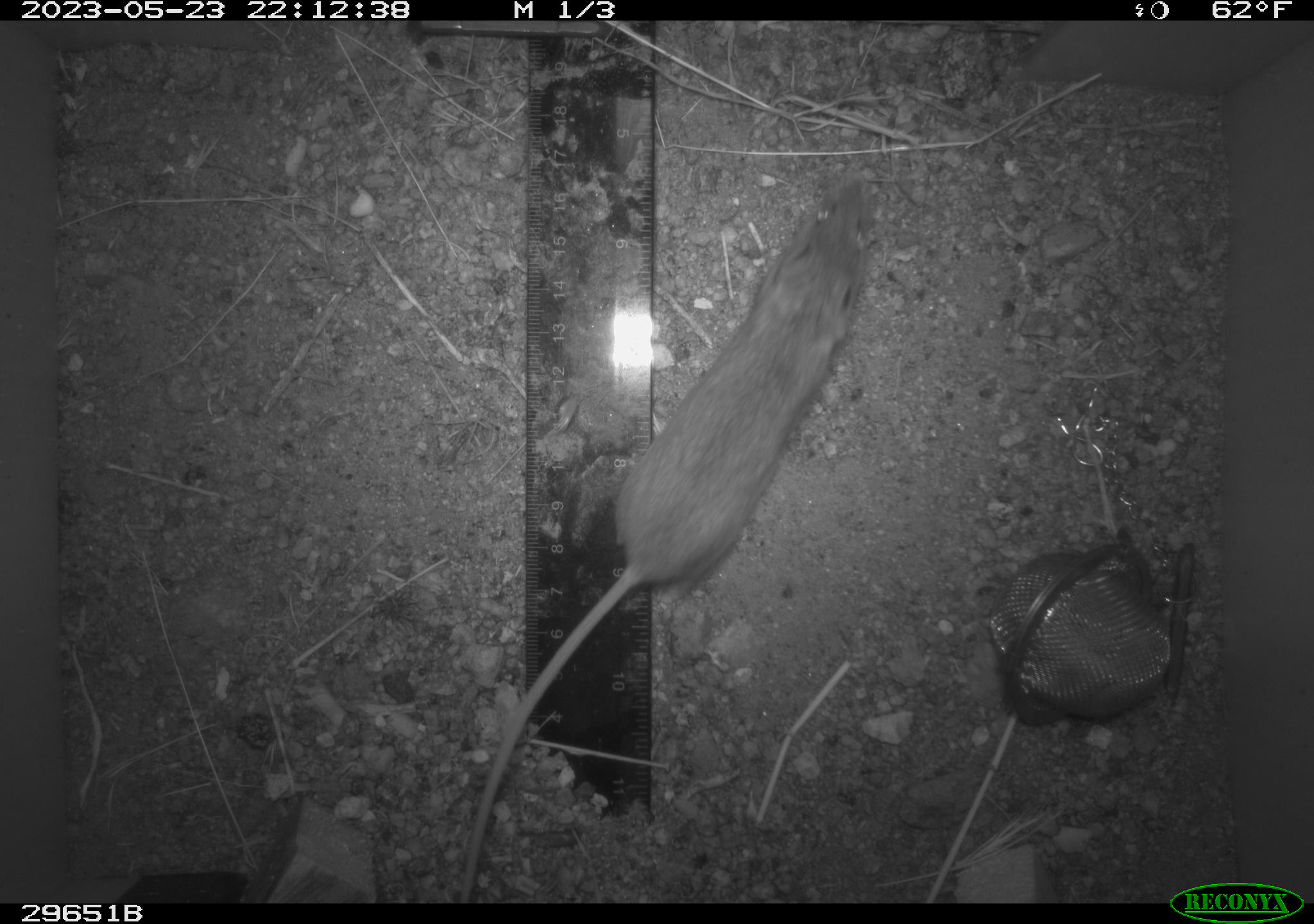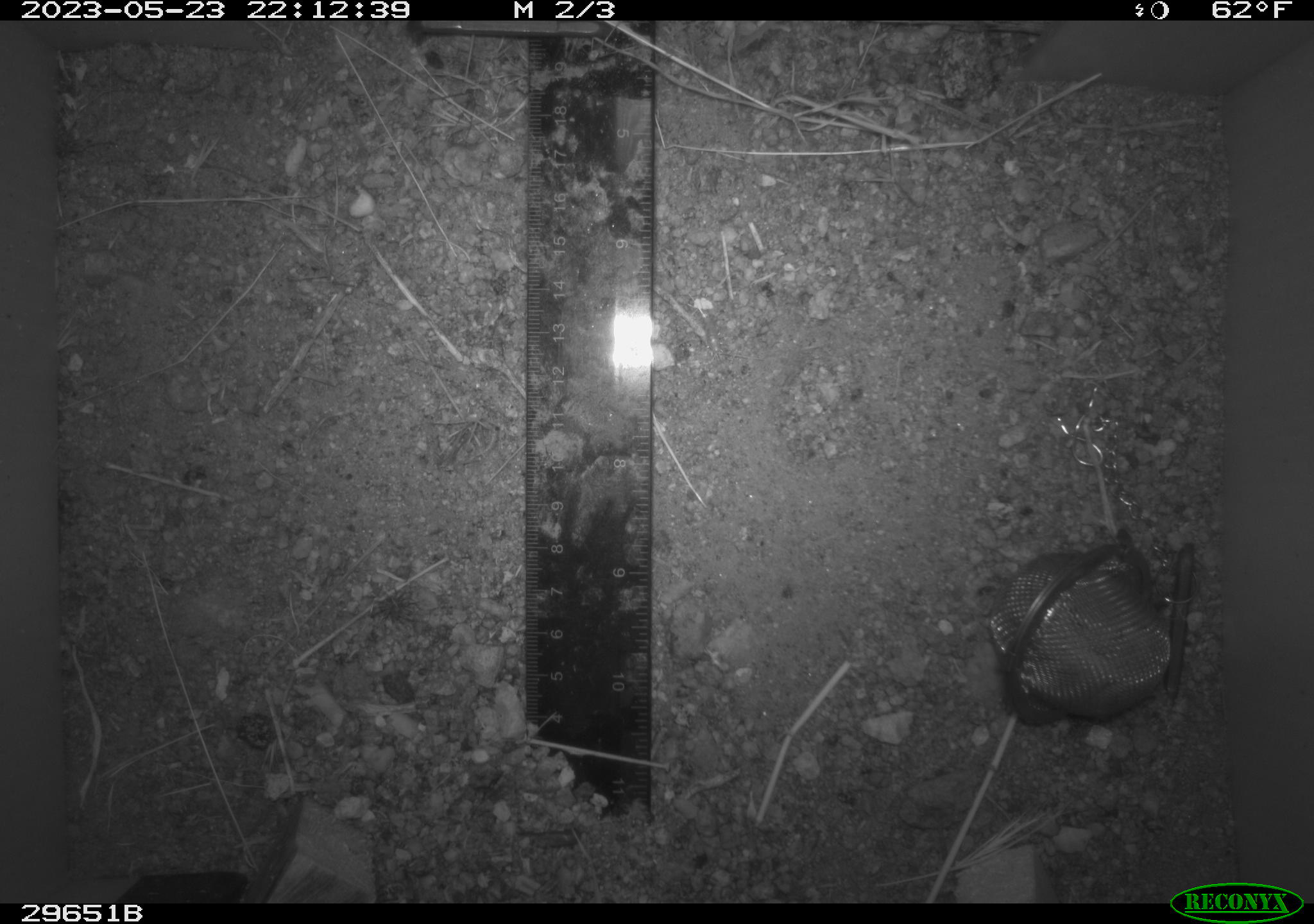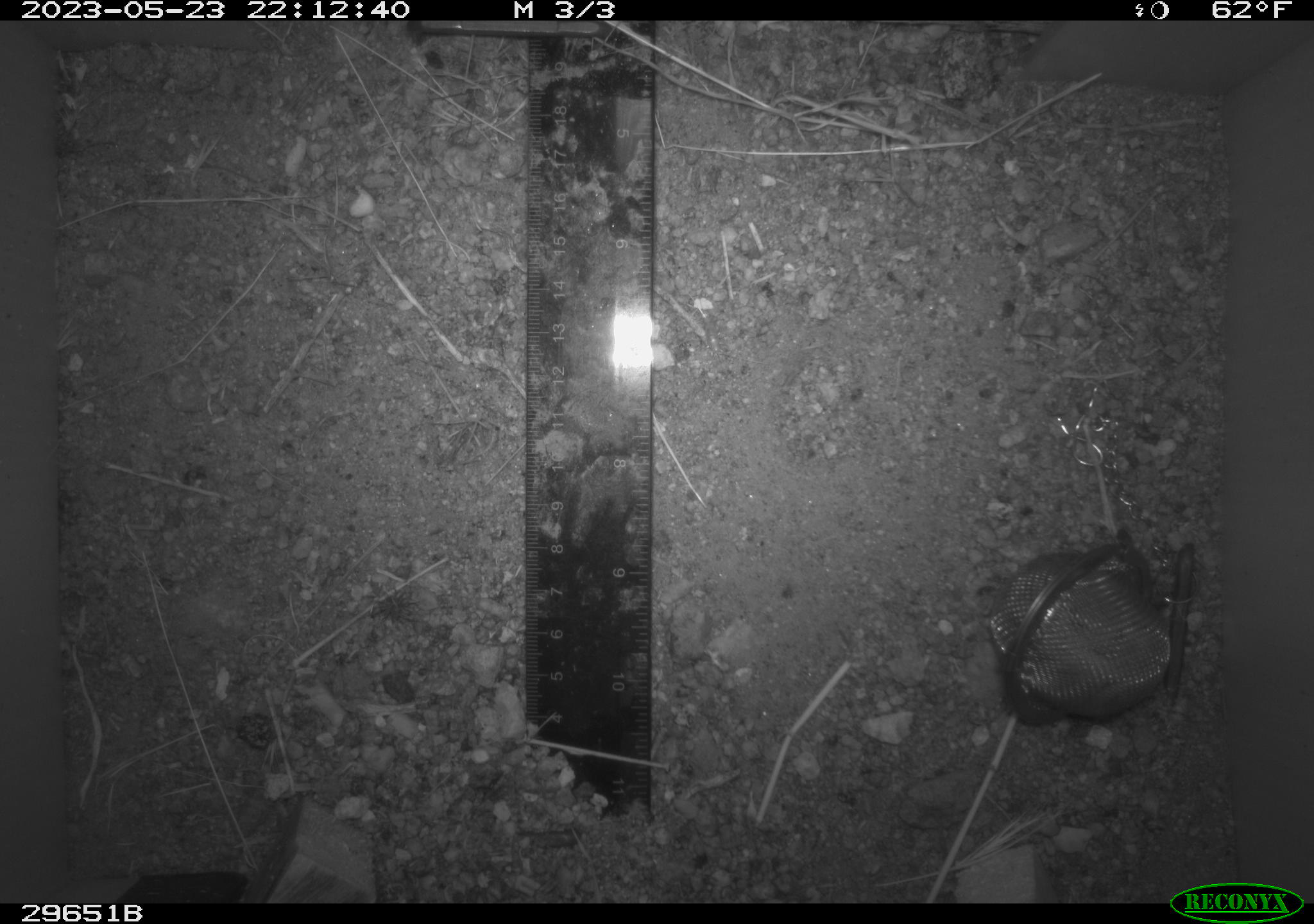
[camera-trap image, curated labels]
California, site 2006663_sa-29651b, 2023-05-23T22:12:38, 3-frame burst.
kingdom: Animalia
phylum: Chordata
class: Mammalia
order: Rodentia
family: Cricetidae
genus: Peromyscus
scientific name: Peromyscus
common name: deer mice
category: peromyscus species